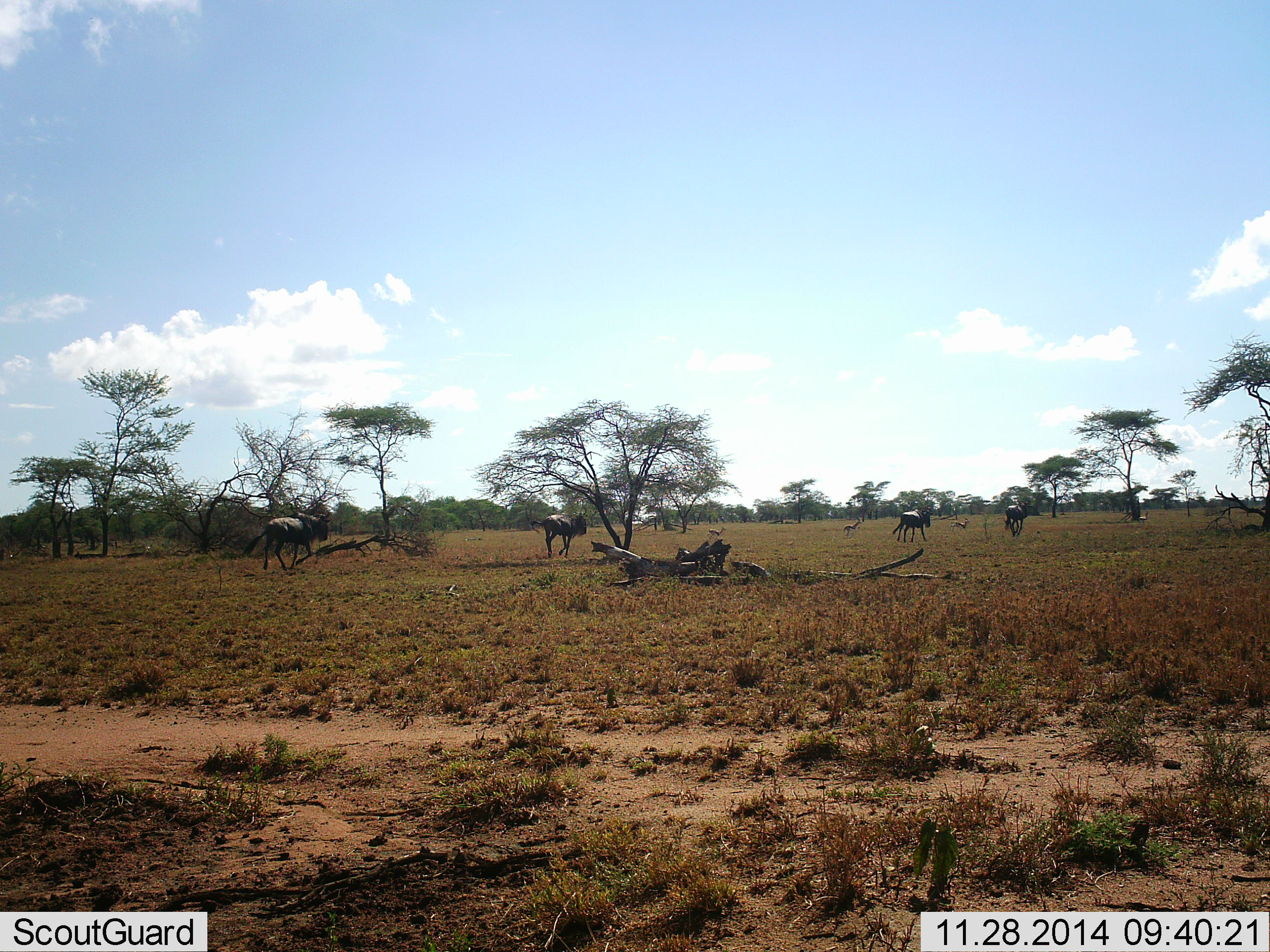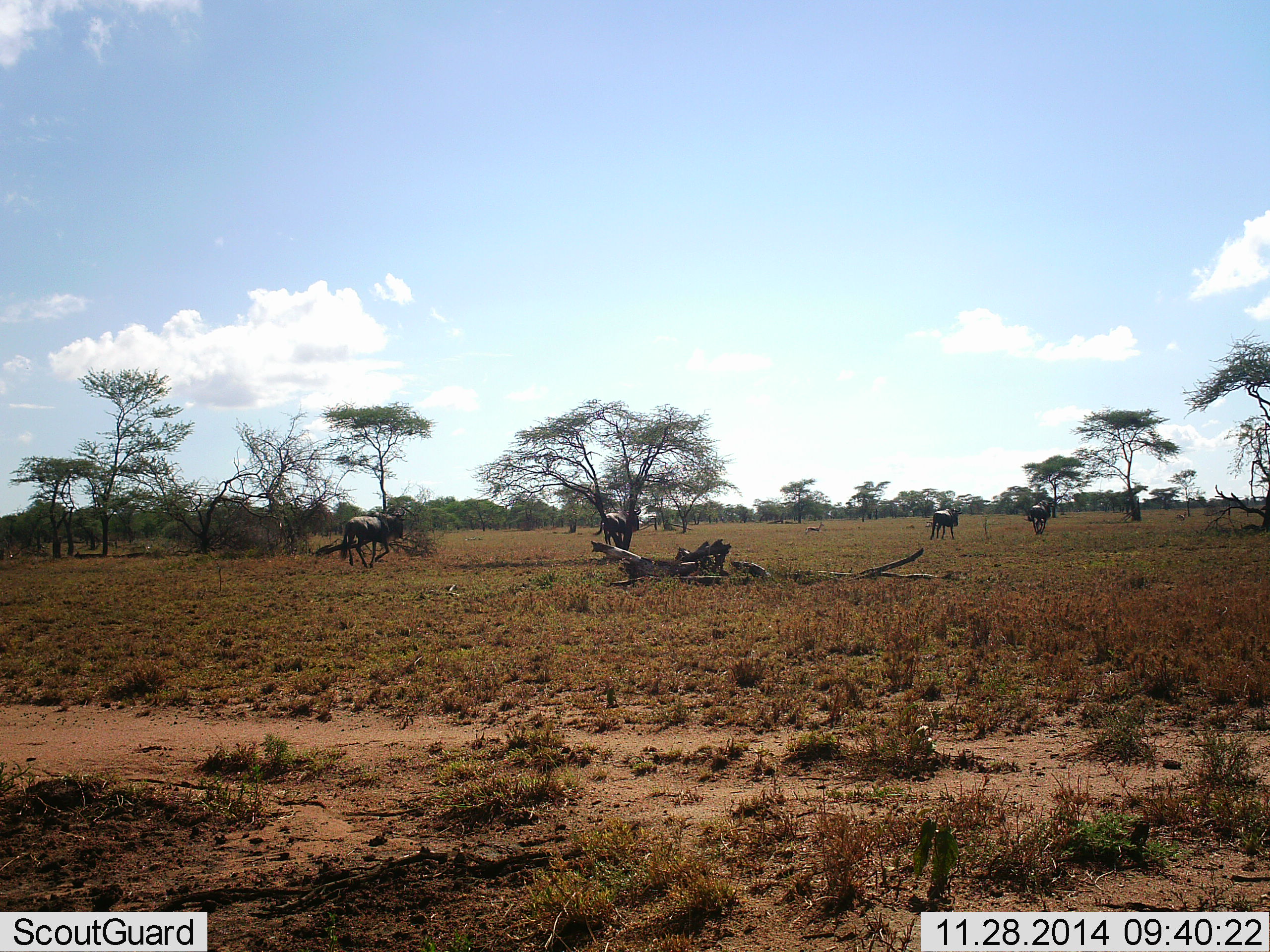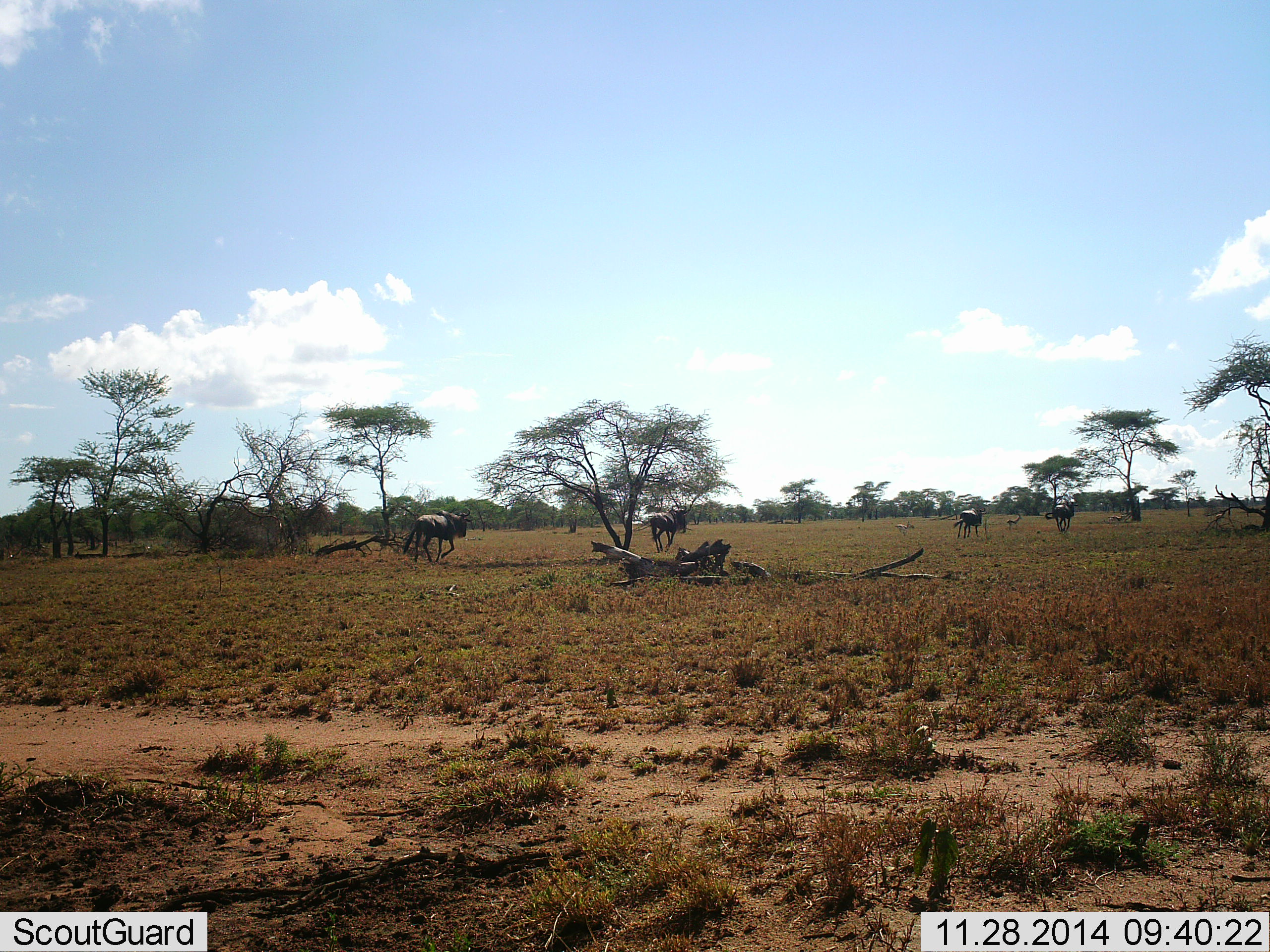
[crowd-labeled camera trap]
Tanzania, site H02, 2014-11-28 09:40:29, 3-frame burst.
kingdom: Animalia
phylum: Chordata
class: Mammalia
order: Artiodactyla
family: Bovidae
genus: Connochaetes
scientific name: Connochaetes taurinus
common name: blue wildebeest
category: wildebeest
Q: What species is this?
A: Wildebeest (blue wildebeest) (Connochaetes taurinus).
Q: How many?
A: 4.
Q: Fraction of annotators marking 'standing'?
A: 13%.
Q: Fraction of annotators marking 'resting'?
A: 0%.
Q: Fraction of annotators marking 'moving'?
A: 100%.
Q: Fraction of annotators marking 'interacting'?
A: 0%.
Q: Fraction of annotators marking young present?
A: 0%.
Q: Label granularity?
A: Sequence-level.